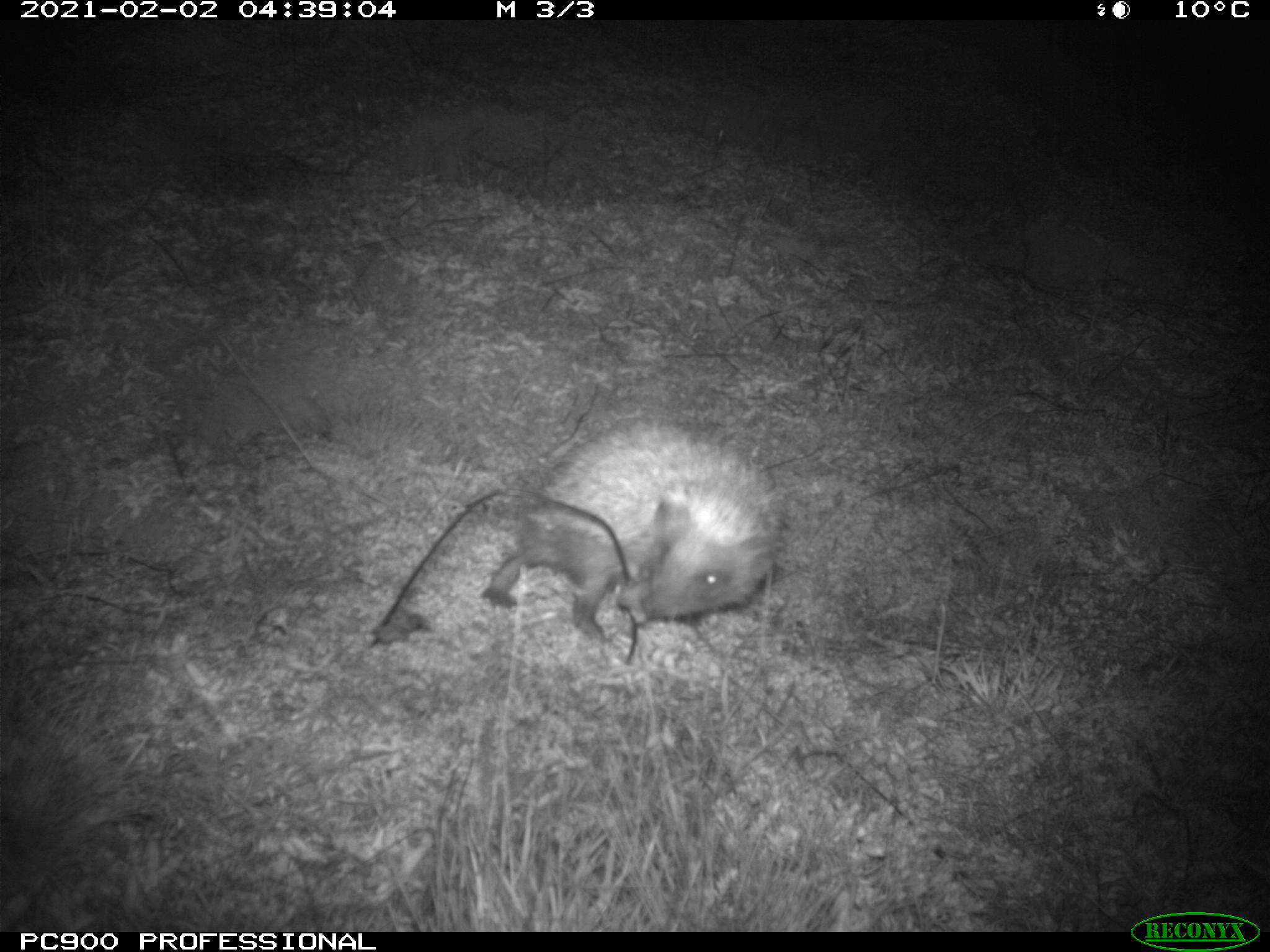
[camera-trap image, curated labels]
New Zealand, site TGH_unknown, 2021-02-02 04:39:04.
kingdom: Animalia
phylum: Chordata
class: Mammalia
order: Eulipotyphla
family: Erinaceidae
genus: Erinaceus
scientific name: Erinaceus europaeus europaeus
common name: european hedgehog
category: hedgehog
Hedgehog (european hedgehog) (Erinaceus europaeus europaeus).